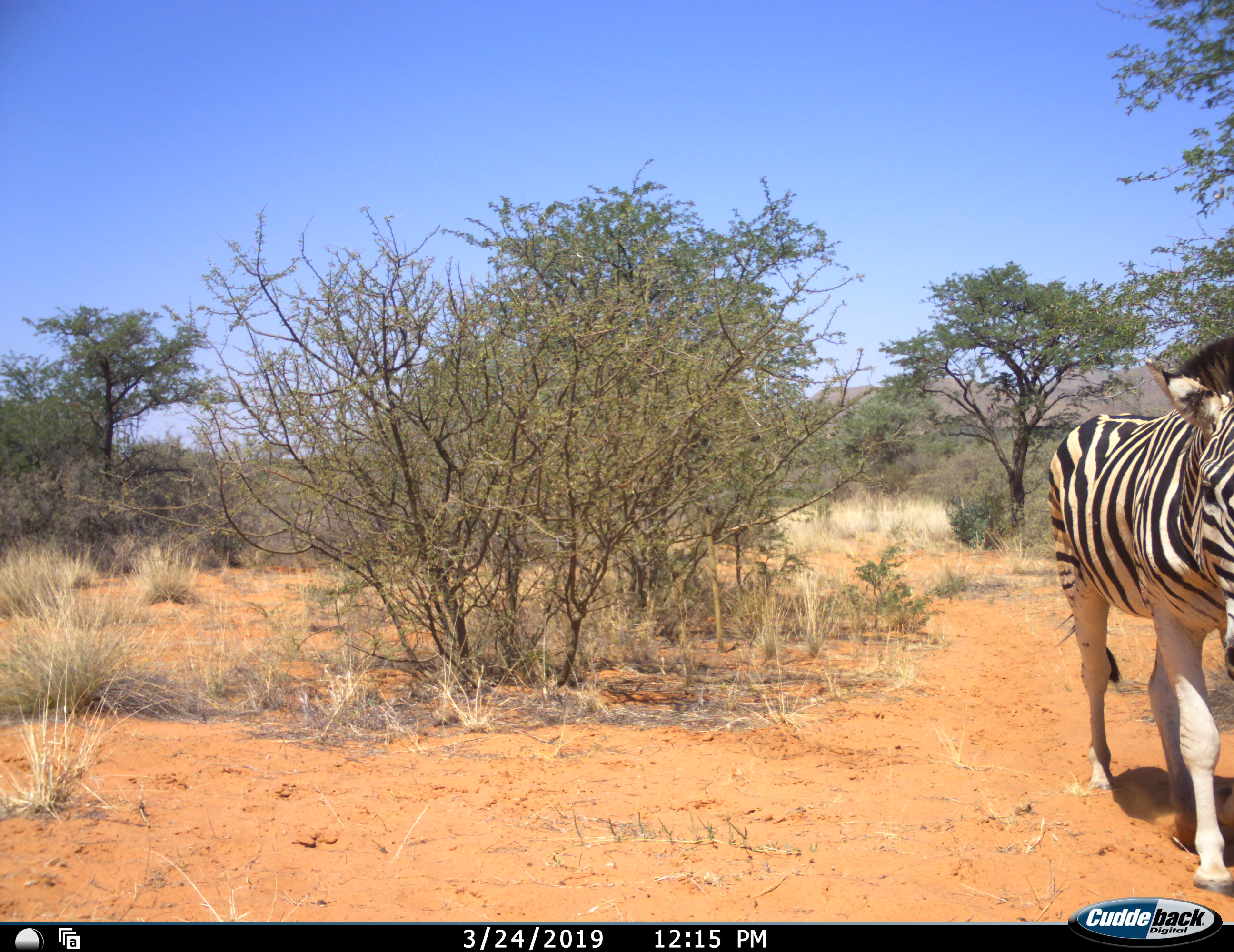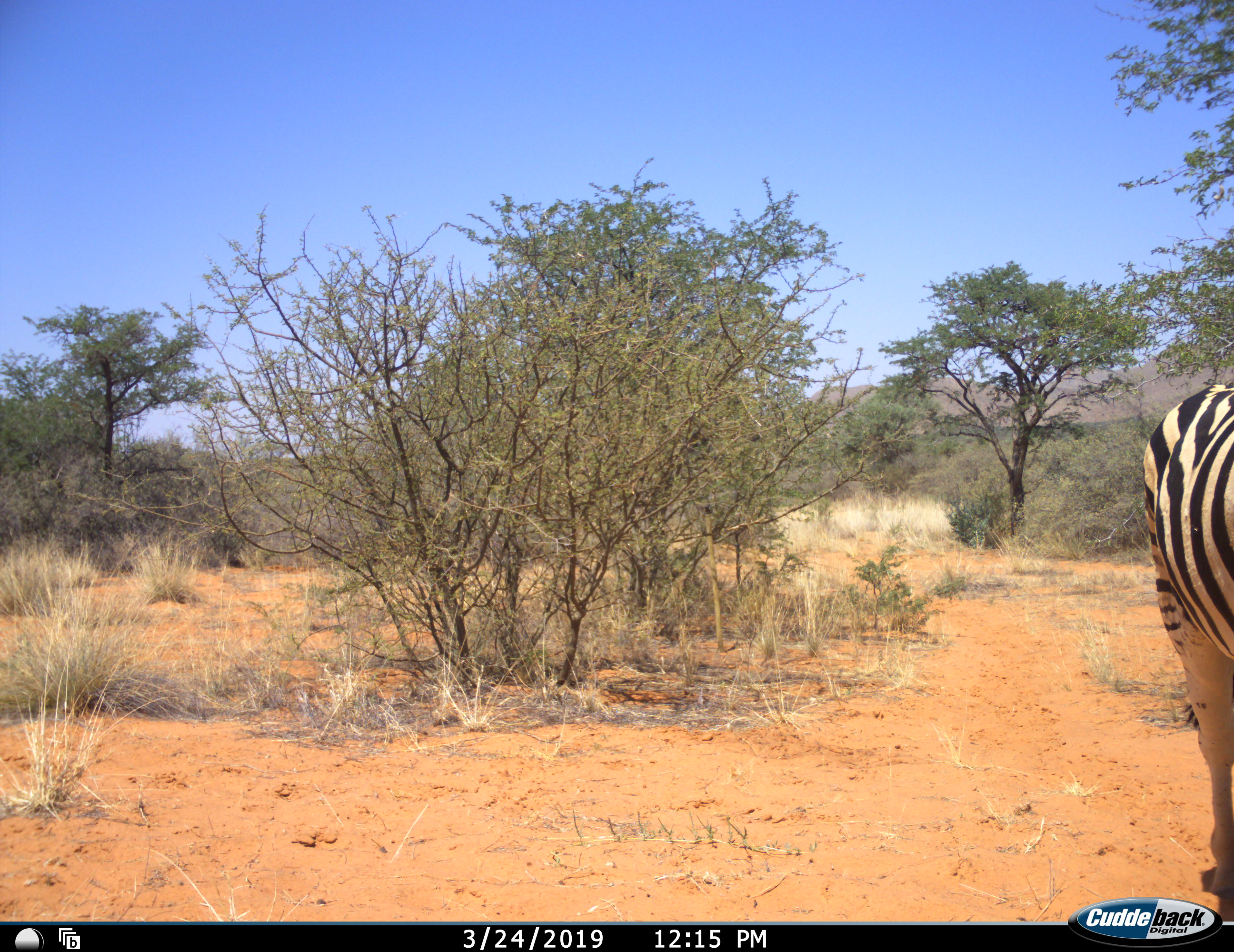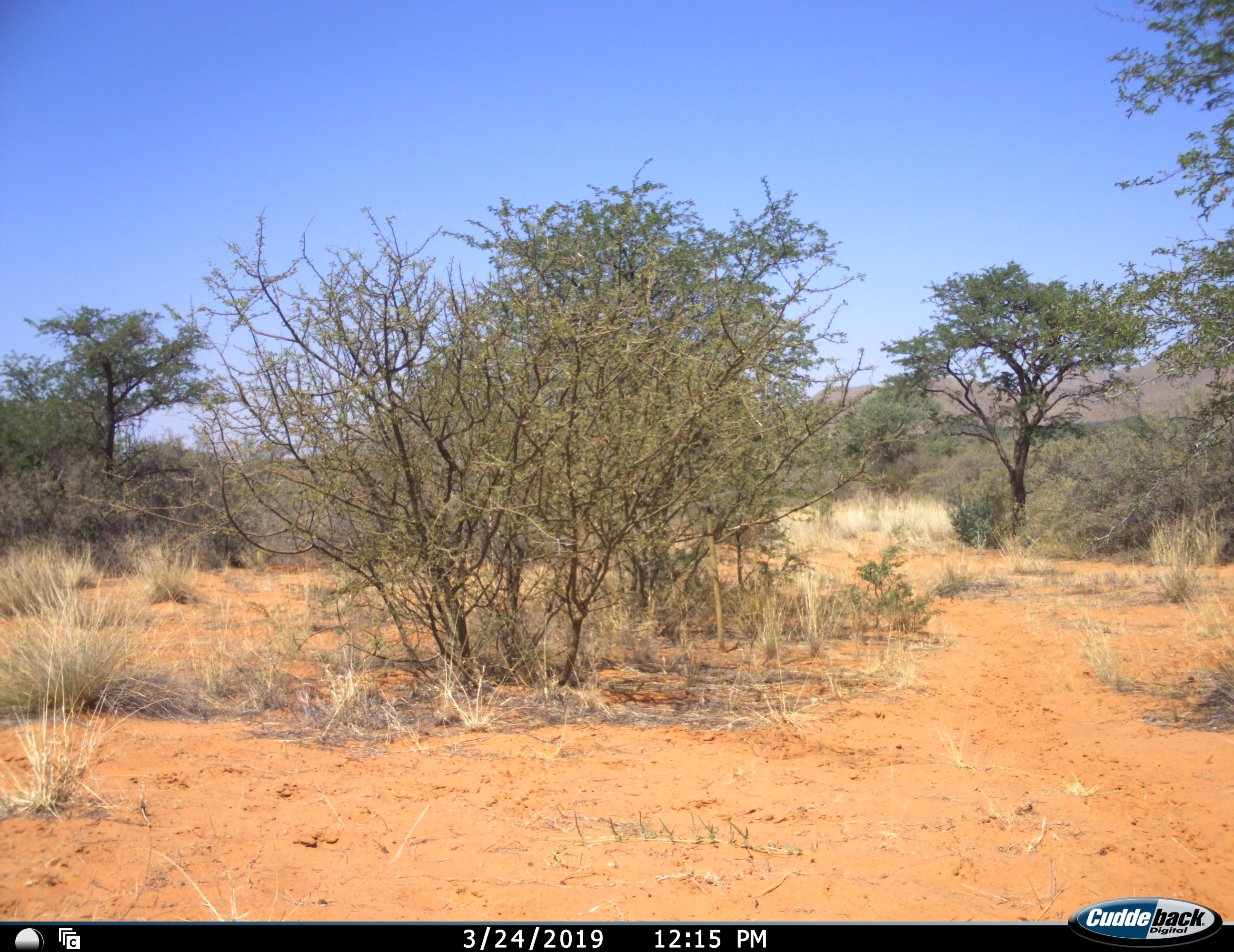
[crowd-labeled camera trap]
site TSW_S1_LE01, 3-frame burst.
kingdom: Animalia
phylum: Chordata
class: Mammalia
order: Perissodactyla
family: Equidae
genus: Equus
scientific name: Equus quagga burchellii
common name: burchell's zebra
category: zebraburchells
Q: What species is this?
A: Zebraburchells (burchell's zebra) (Equus quagga burchellii).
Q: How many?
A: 1.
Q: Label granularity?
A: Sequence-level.